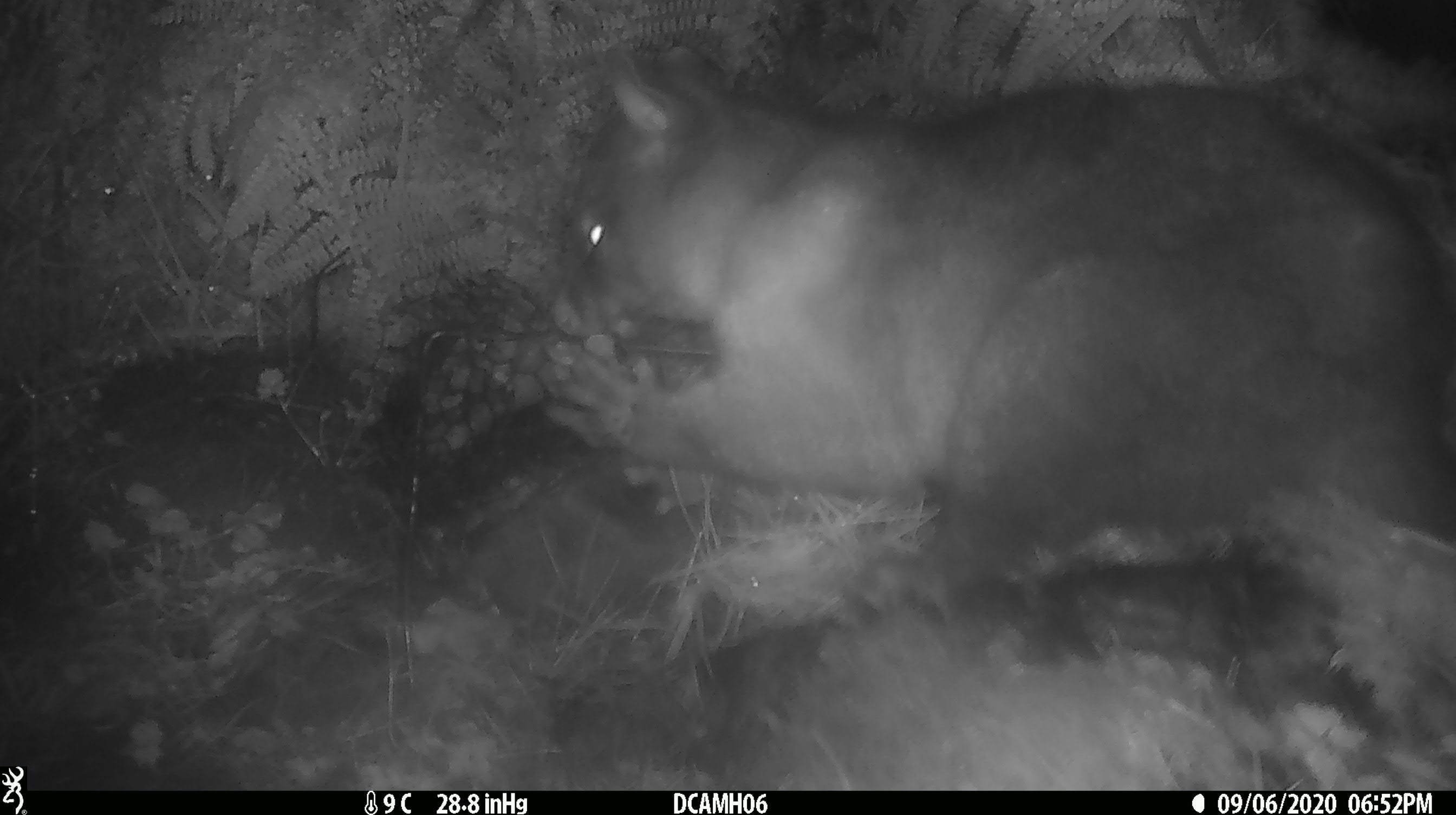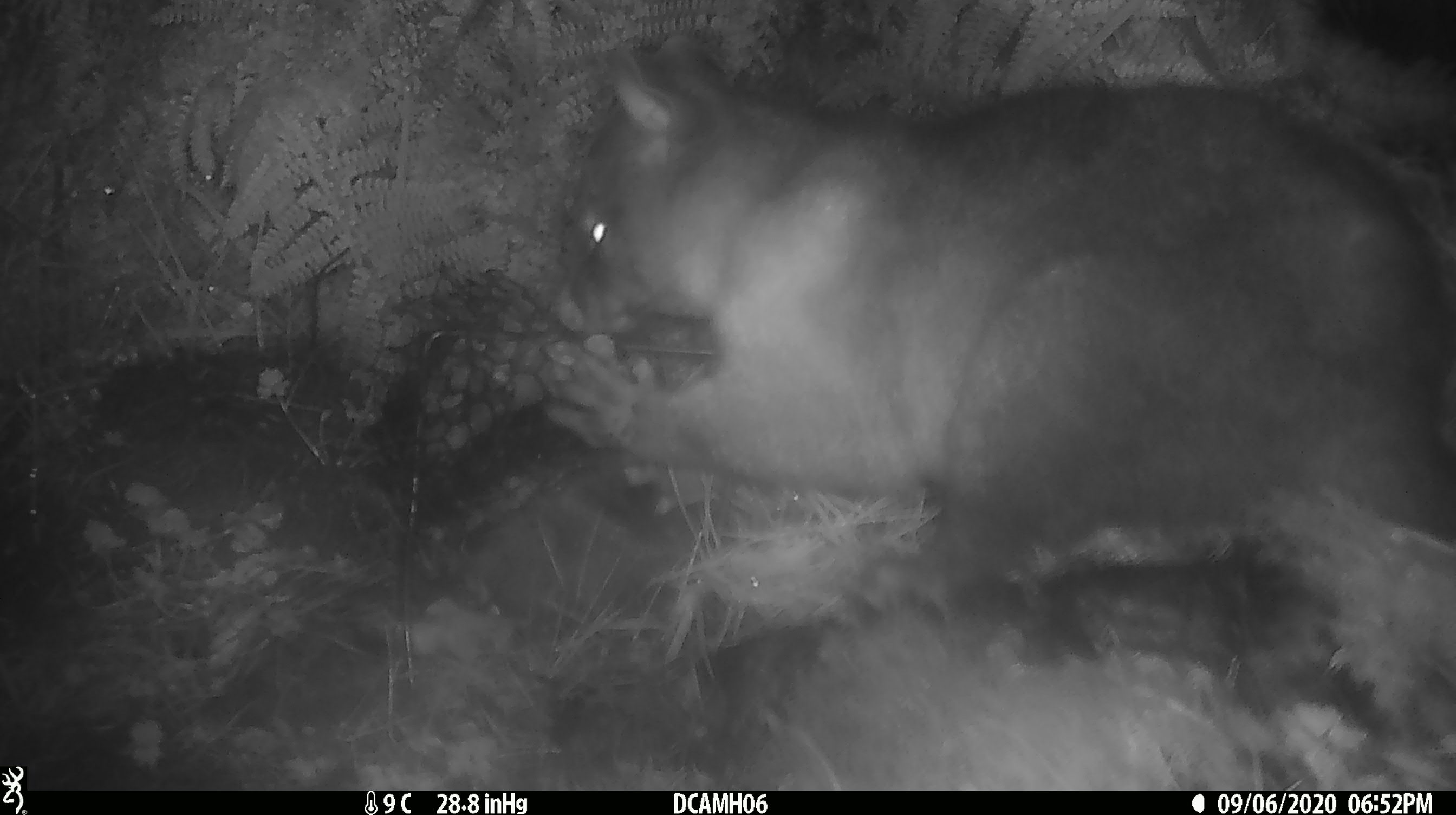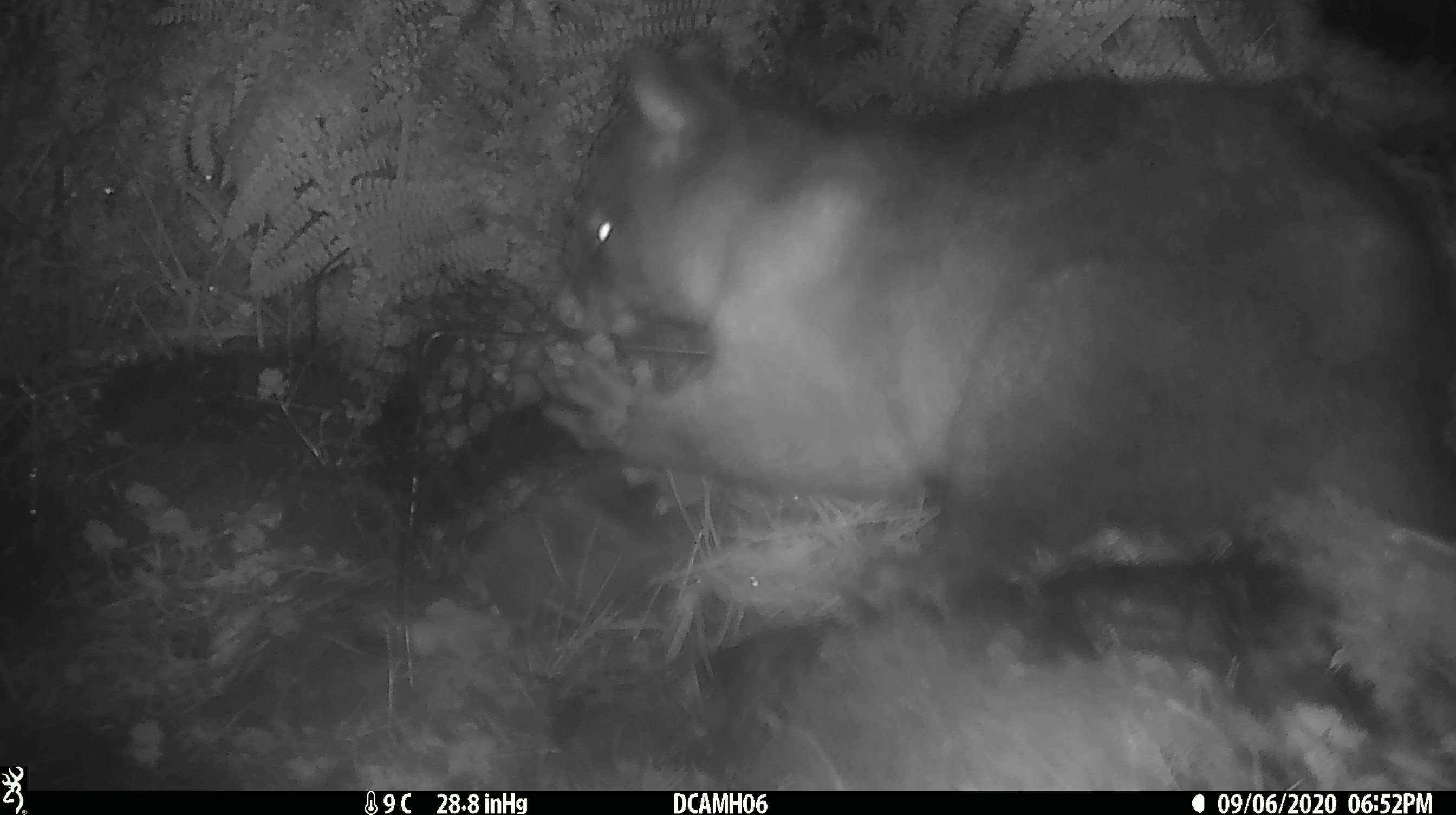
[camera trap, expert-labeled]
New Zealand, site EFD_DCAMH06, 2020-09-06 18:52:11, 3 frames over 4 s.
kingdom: Animalia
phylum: Chordata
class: Mammalia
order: Diprotodontia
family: Phalangeridae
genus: Trichosurus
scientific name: Trichosurus vulpecula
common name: common brushtail possum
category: possum